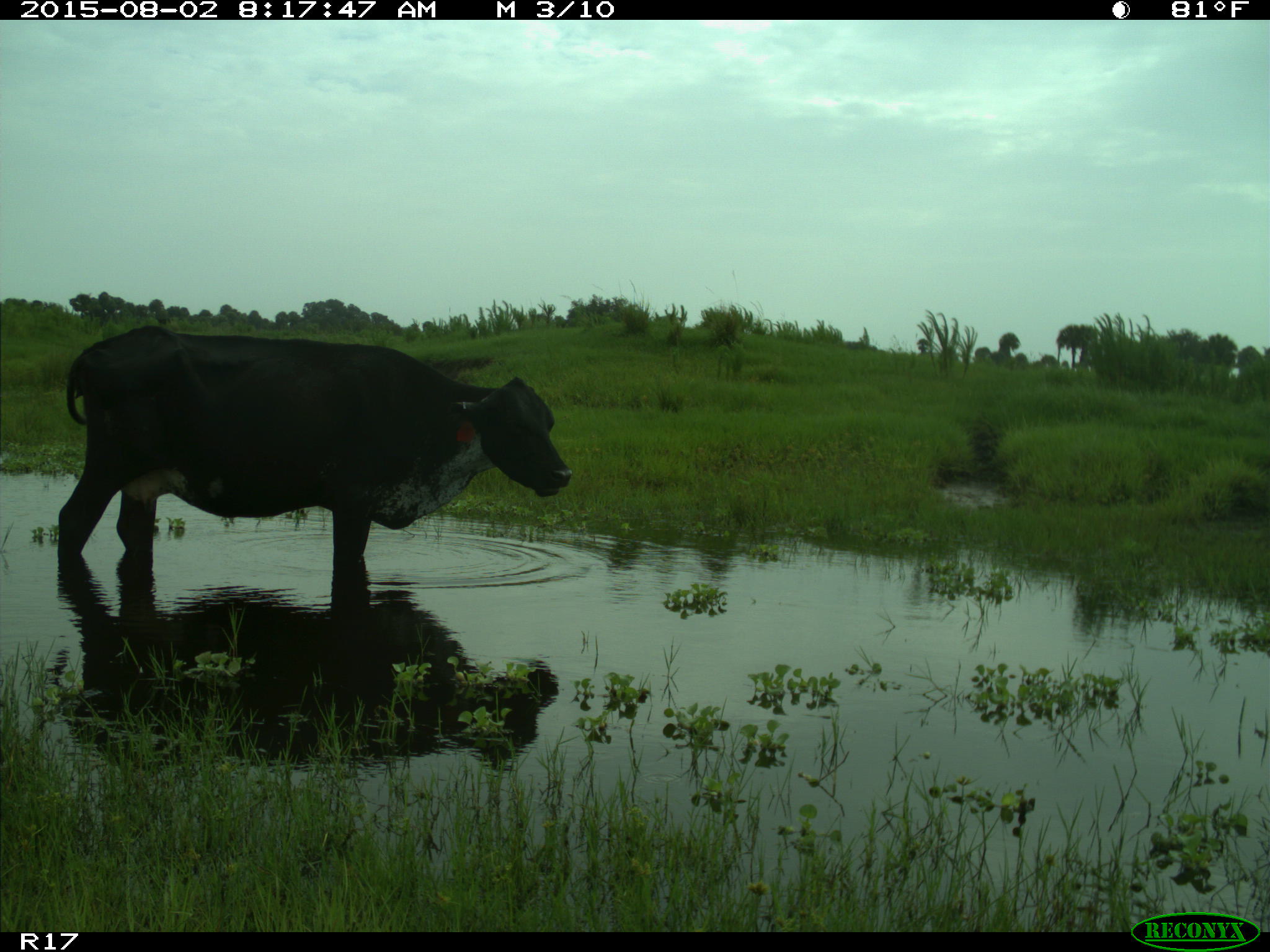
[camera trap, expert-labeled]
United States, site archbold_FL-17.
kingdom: Animalia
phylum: Chordata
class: Mammalia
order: Artiodactyla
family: Bovidae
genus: Bos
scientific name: Bos taurus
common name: domestic cow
Bos taurus (domestic cow).